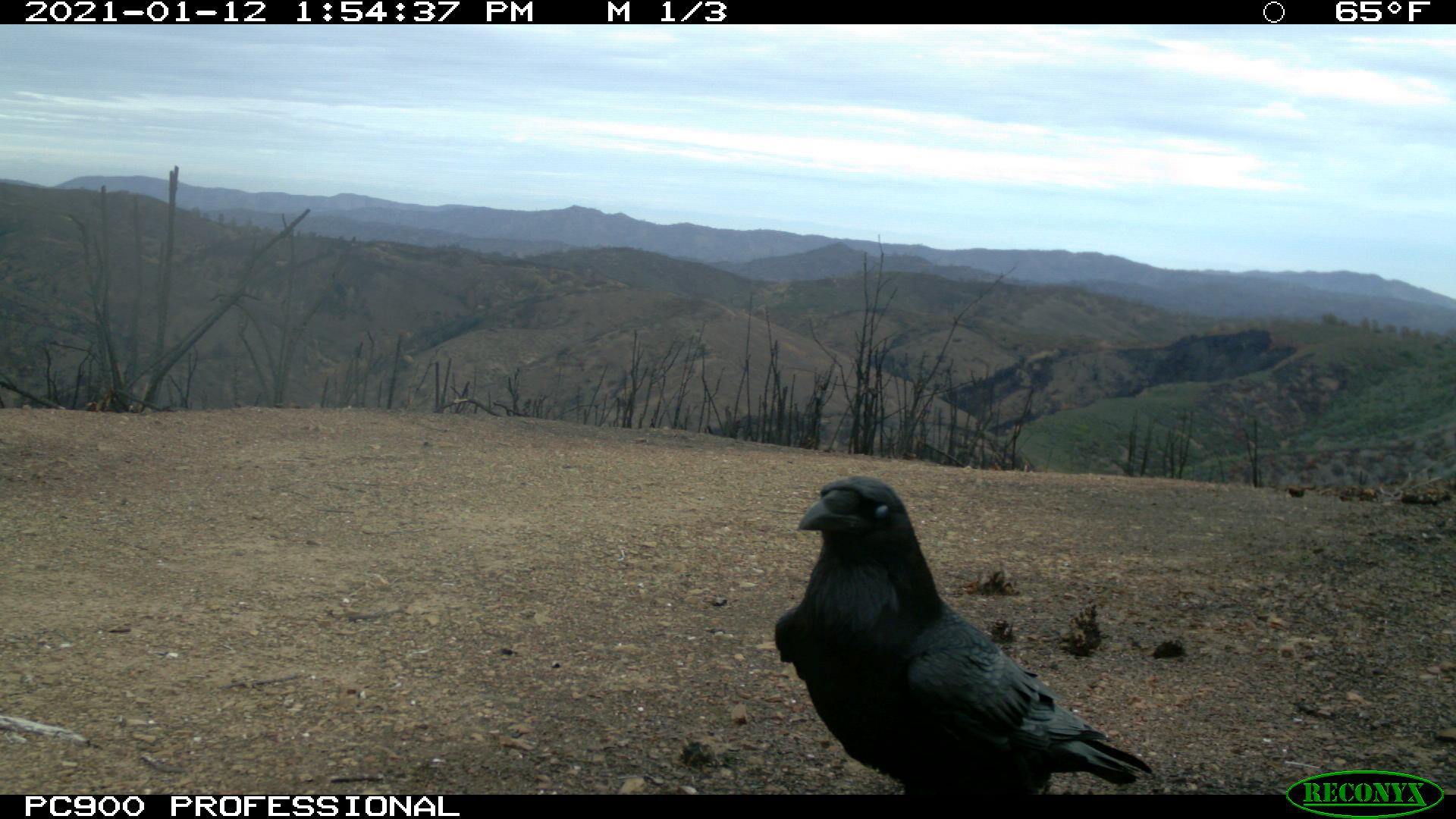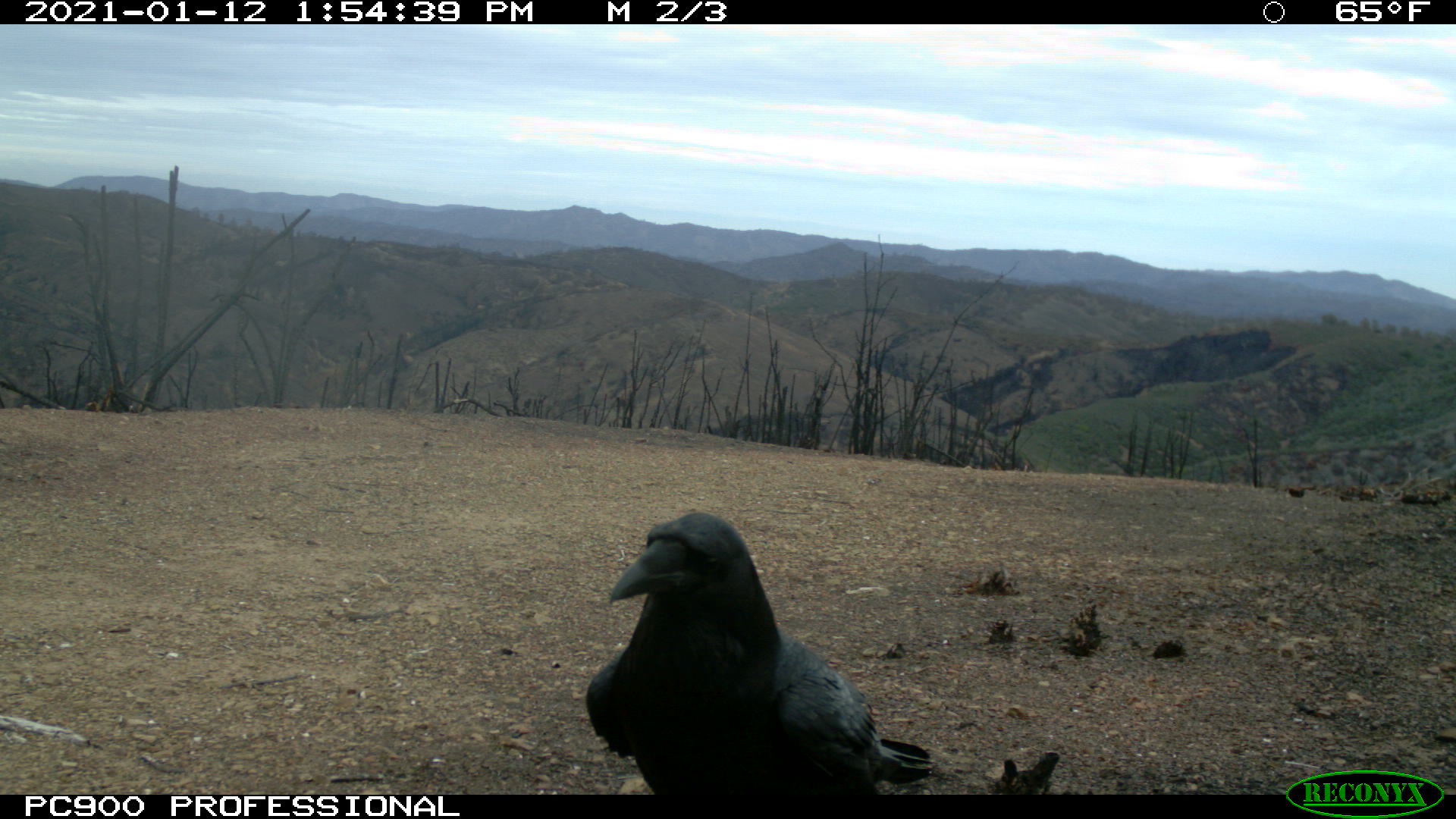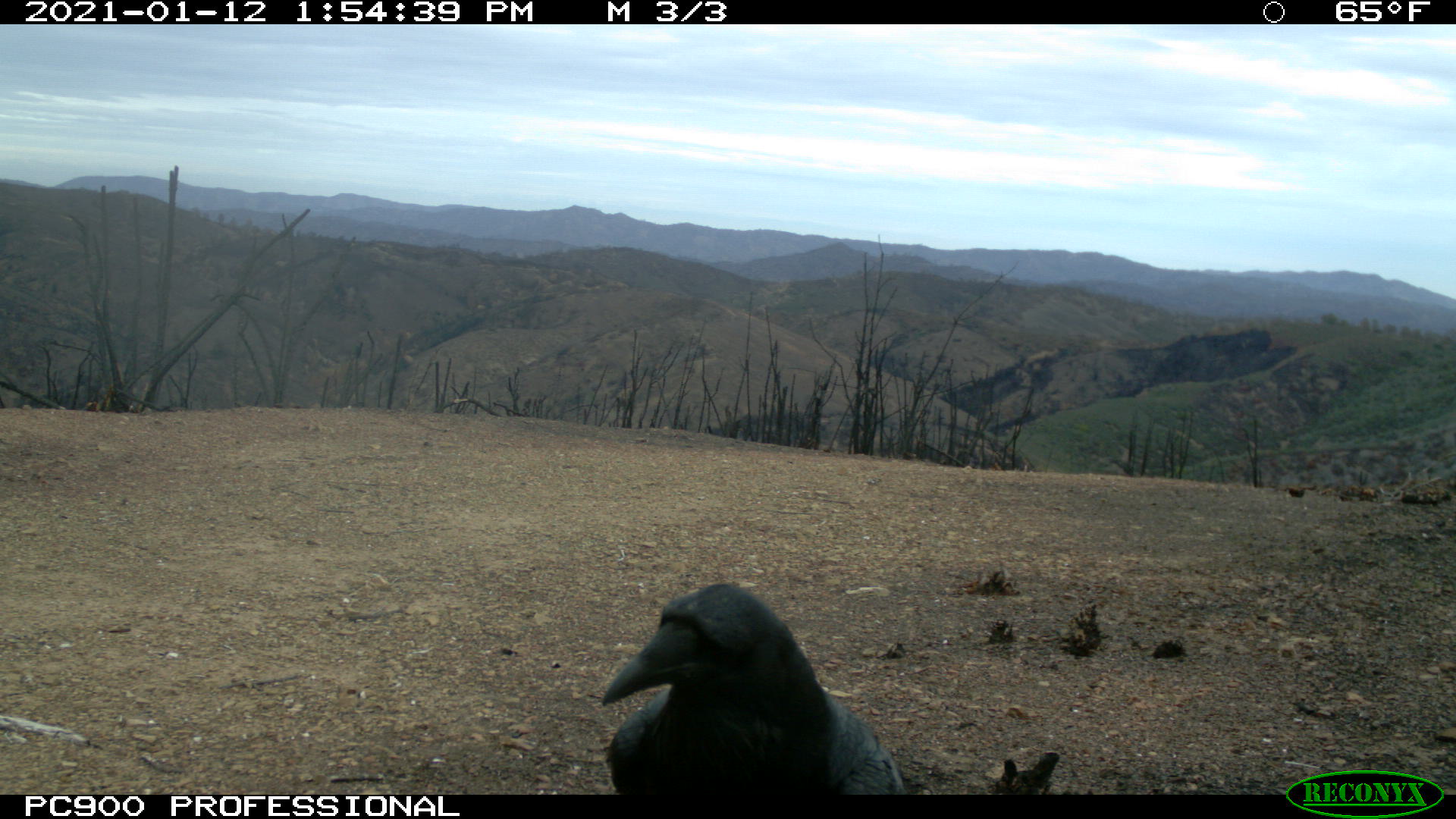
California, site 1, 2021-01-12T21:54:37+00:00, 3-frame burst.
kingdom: Animalia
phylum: Chordata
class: Aves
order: Passeriformes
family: Corvidae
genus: Corvus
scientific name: Corvus corax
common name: common raven